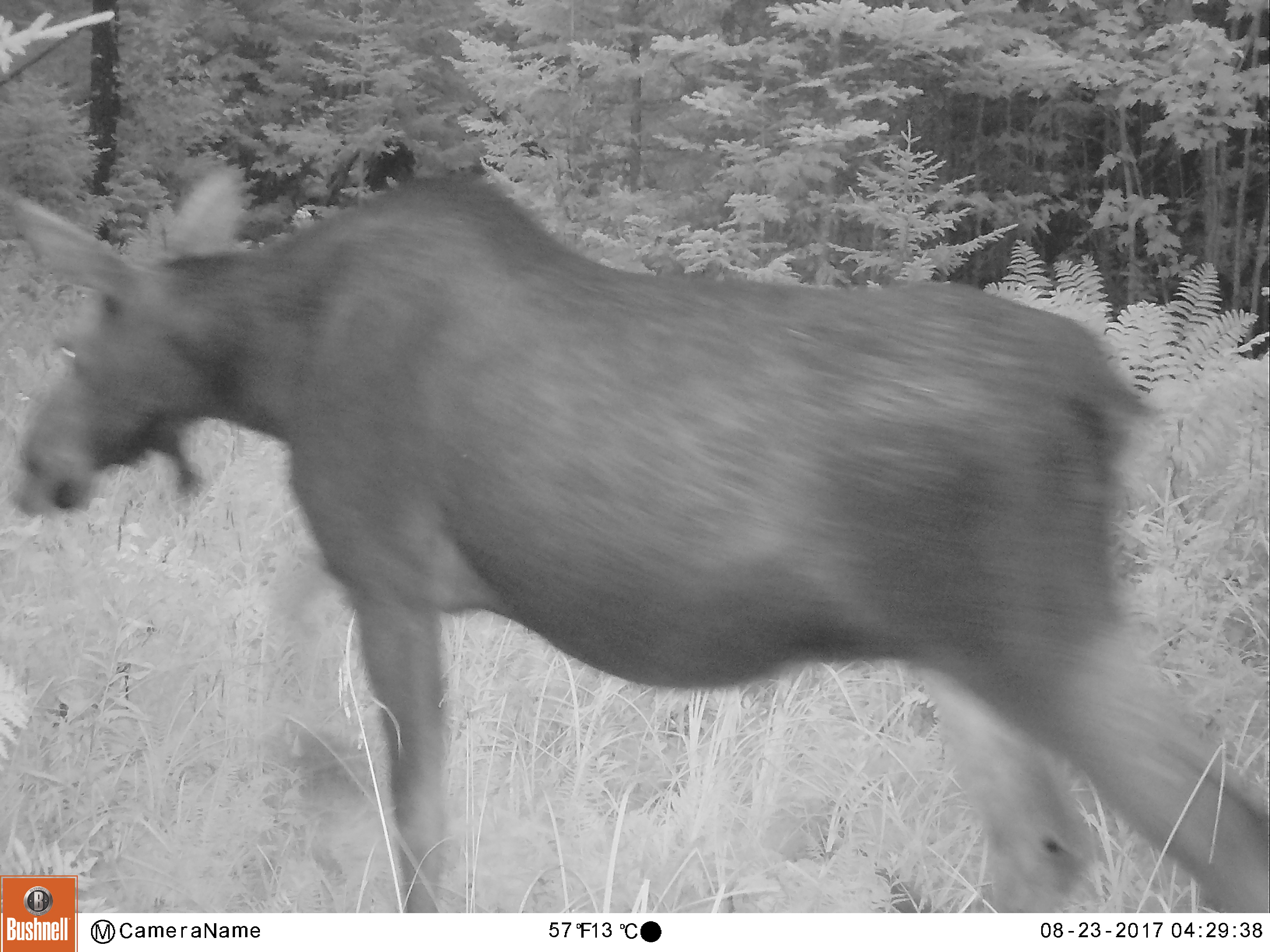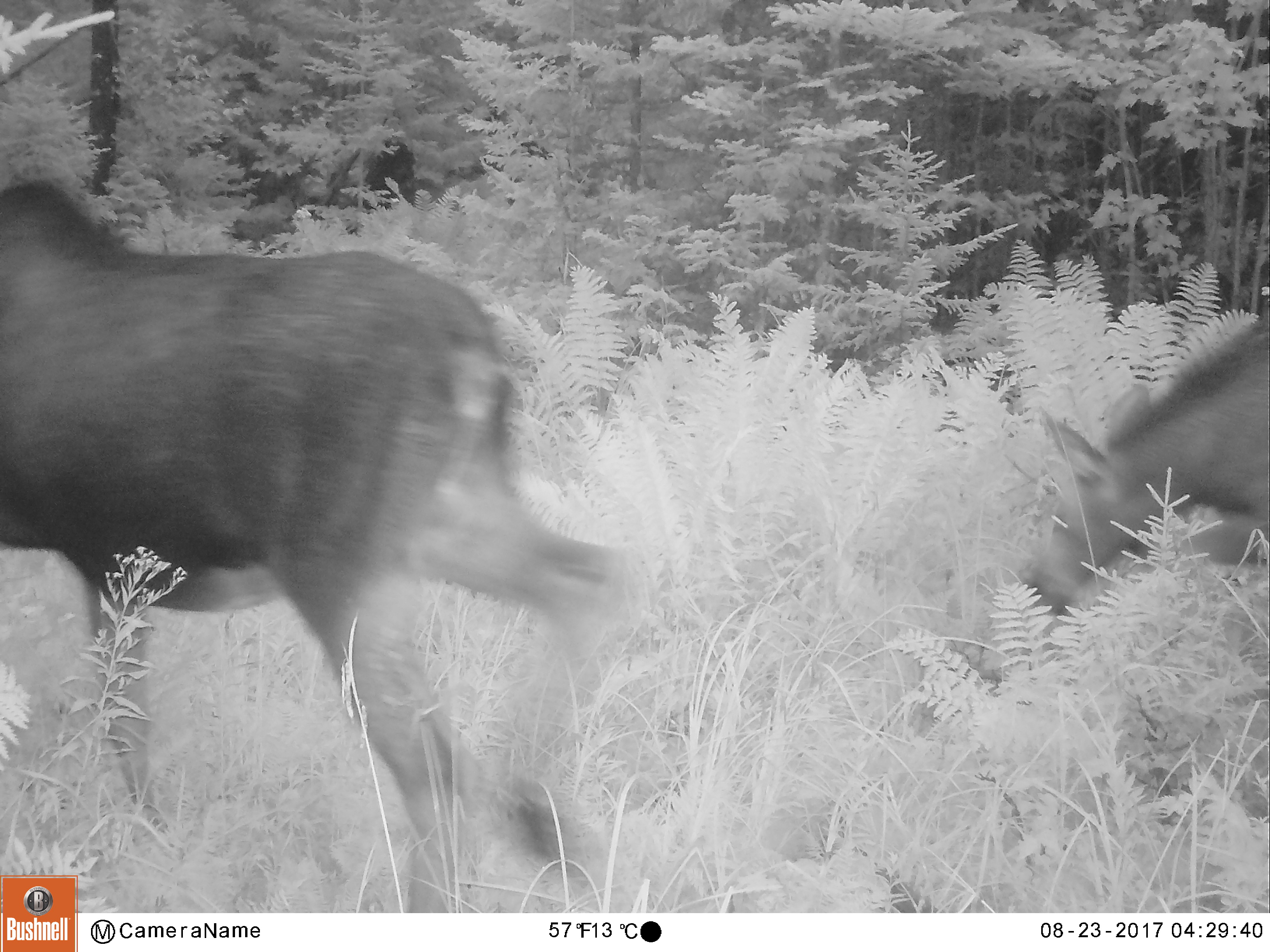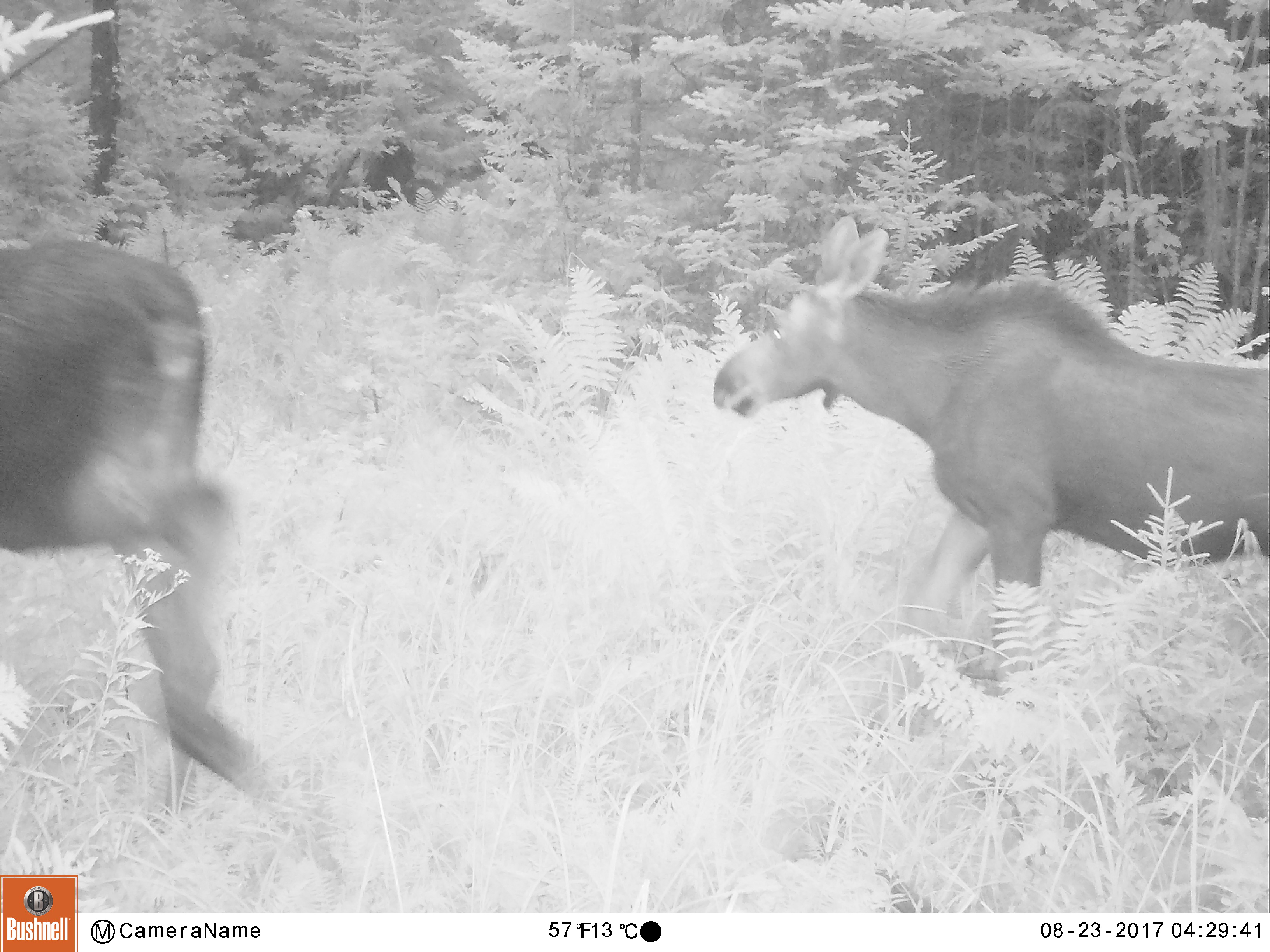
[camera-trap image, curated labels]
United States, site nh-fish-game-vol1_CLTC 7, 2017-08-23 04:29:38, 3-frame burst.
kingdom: Animalia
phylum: Chordata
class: Mammalia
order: Artiodactyla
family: Cervidae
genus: Alces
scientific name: Alces alces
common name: moose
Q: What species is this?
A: Moose (Alces alces).